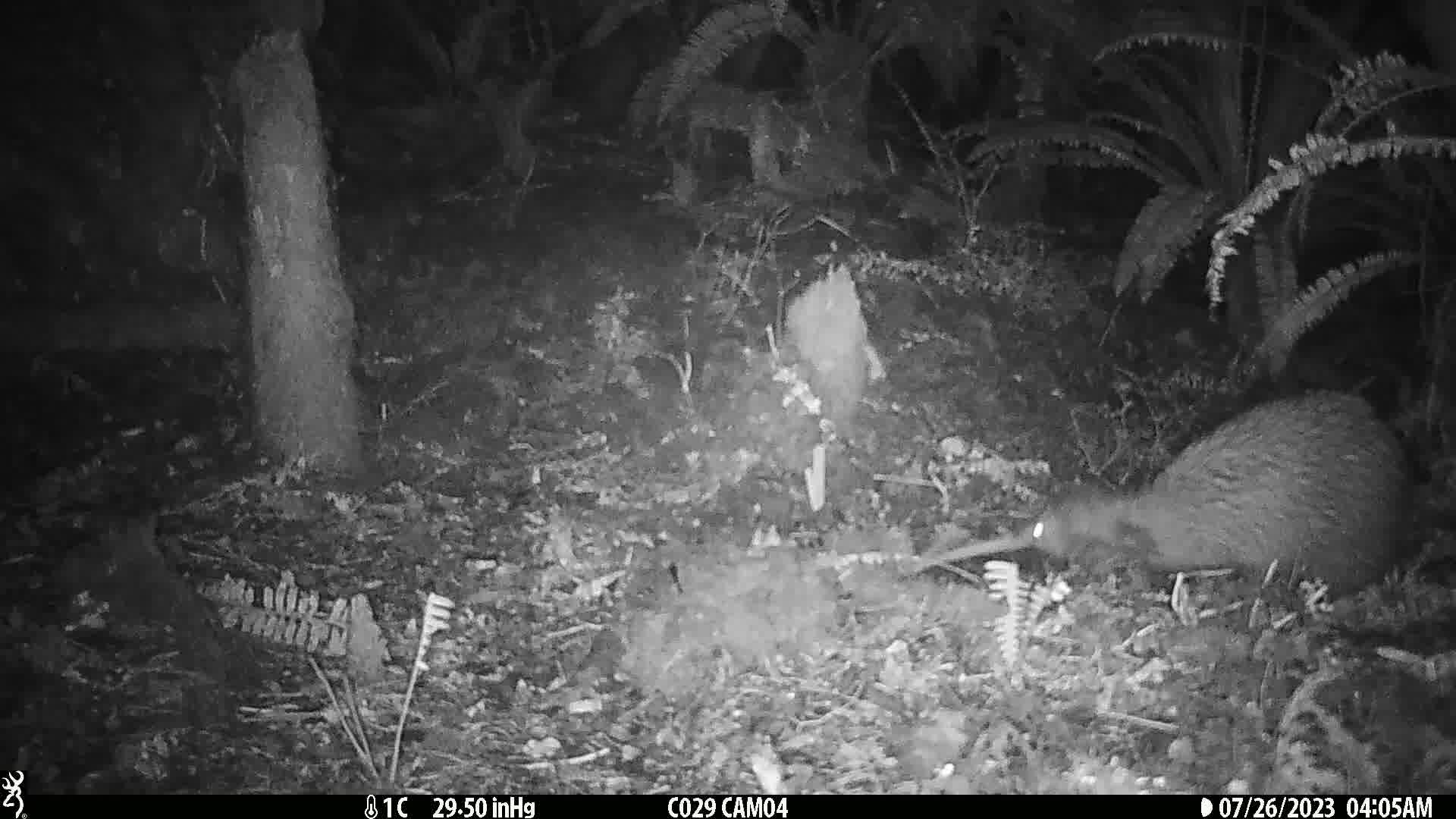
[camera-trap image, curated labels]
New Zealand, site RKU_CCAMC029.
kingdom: Animalia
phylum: Chordata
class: Aves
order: Apterygiformes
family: Apterygidae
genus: Apteryx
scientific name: Apteryx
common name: kiwi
Kiwi (Apteryx).